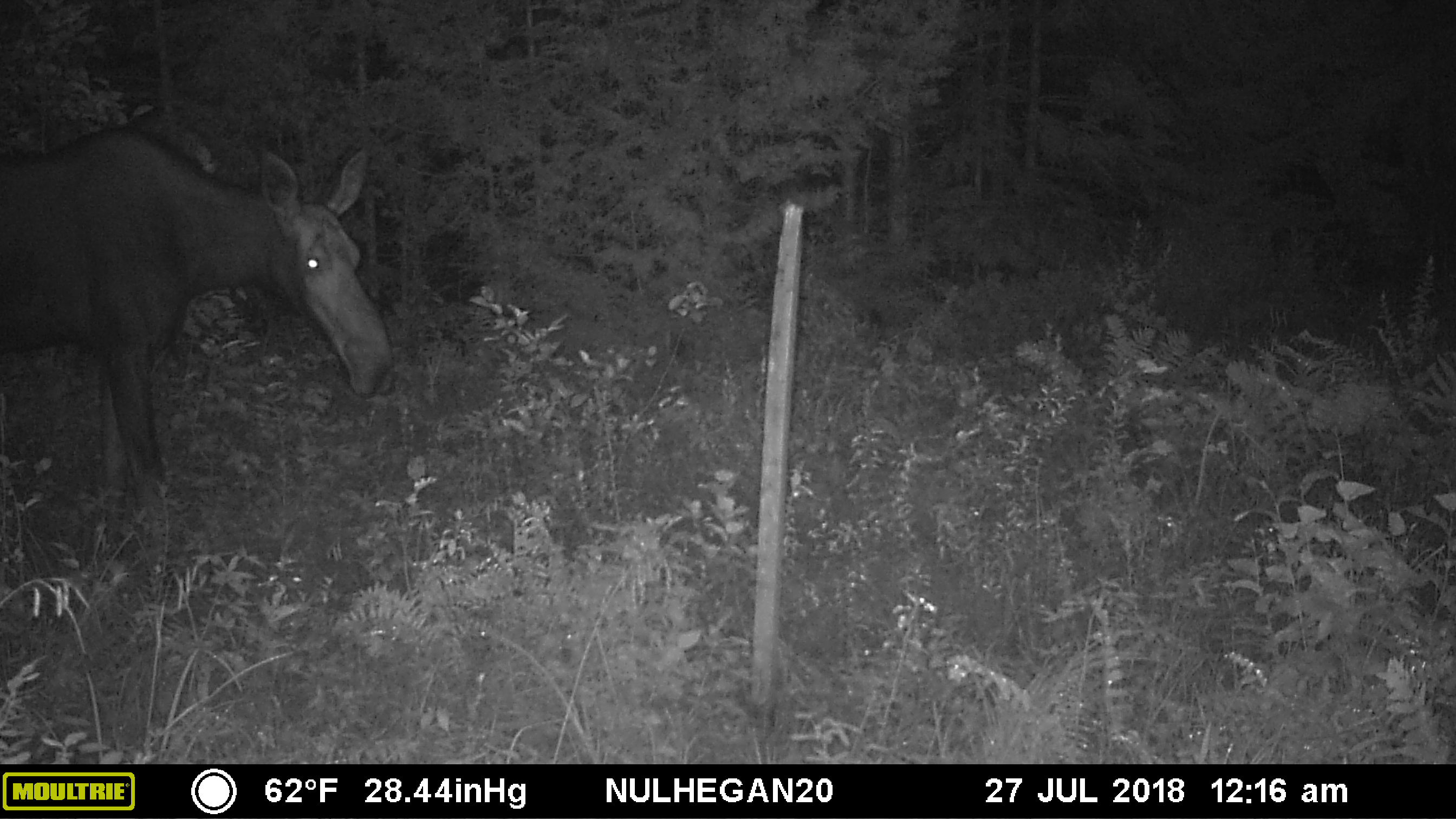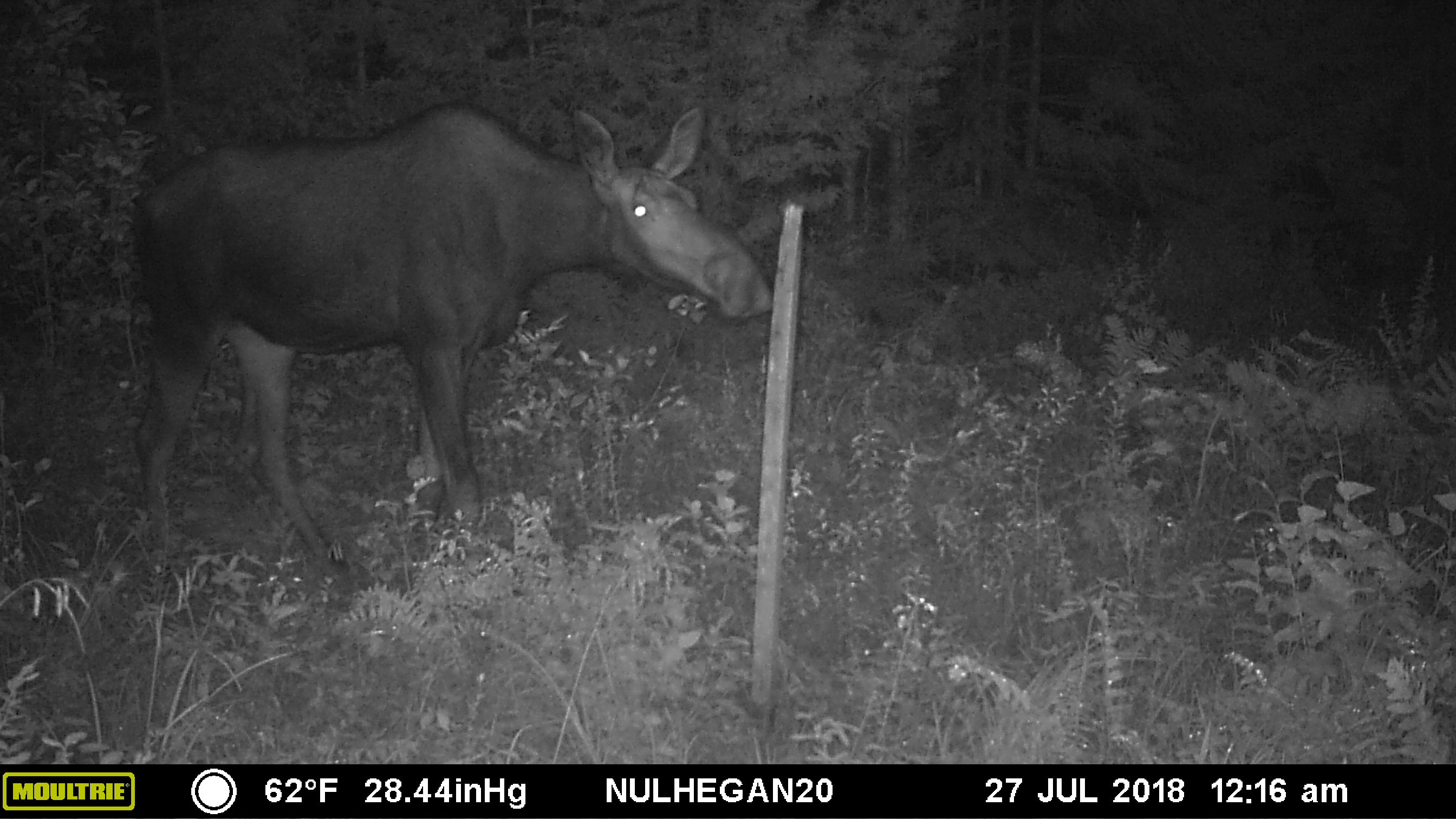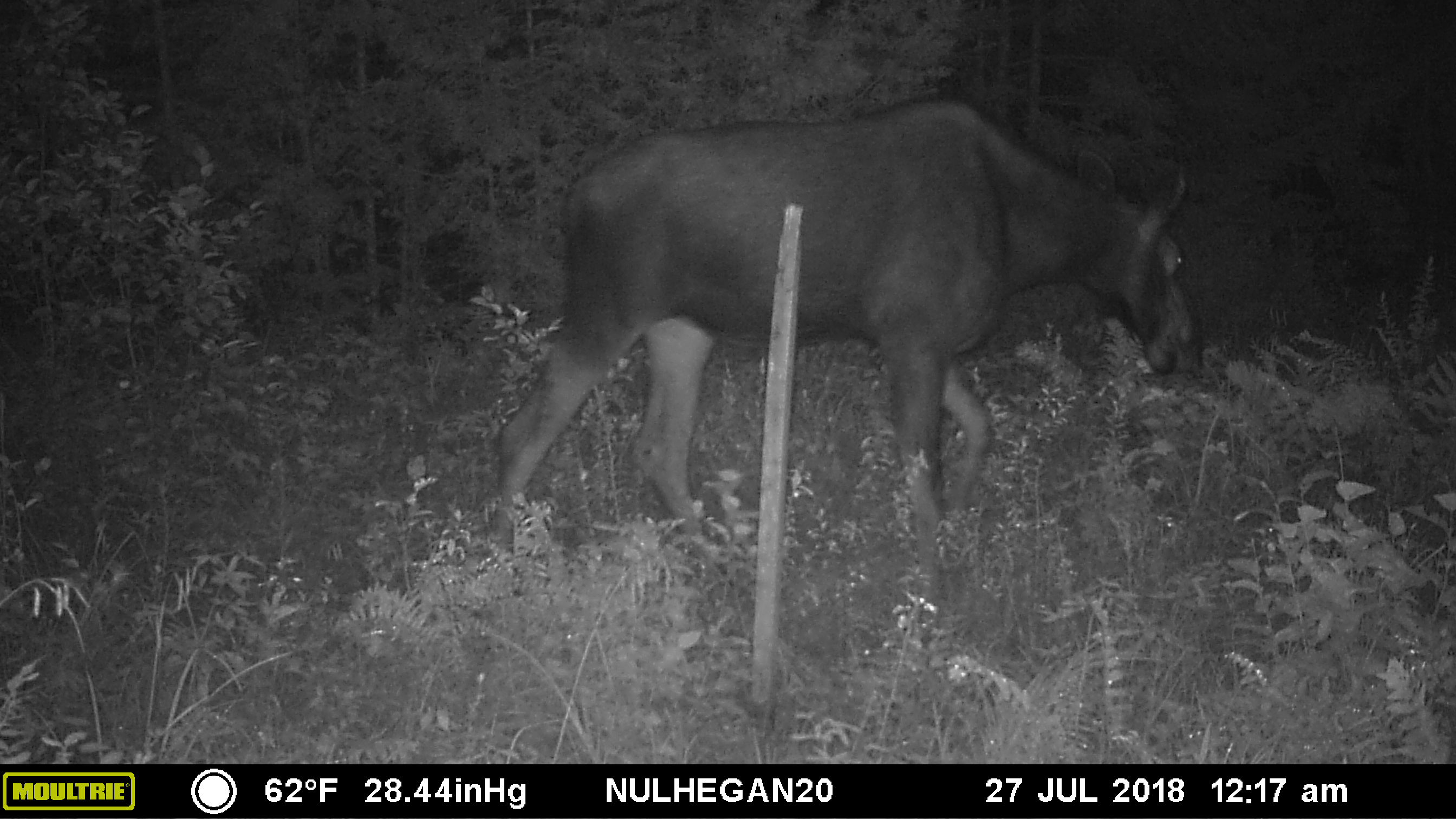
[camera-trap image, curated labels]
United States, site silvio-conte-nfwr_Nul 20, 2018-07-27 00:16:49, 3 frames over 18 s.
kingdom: Animalia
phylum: Chordata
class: Mammalia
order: Artiodactyla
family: Cervidae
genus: Alces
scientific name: Alces alces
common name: moose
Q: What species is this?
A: Moose (Alces alces).